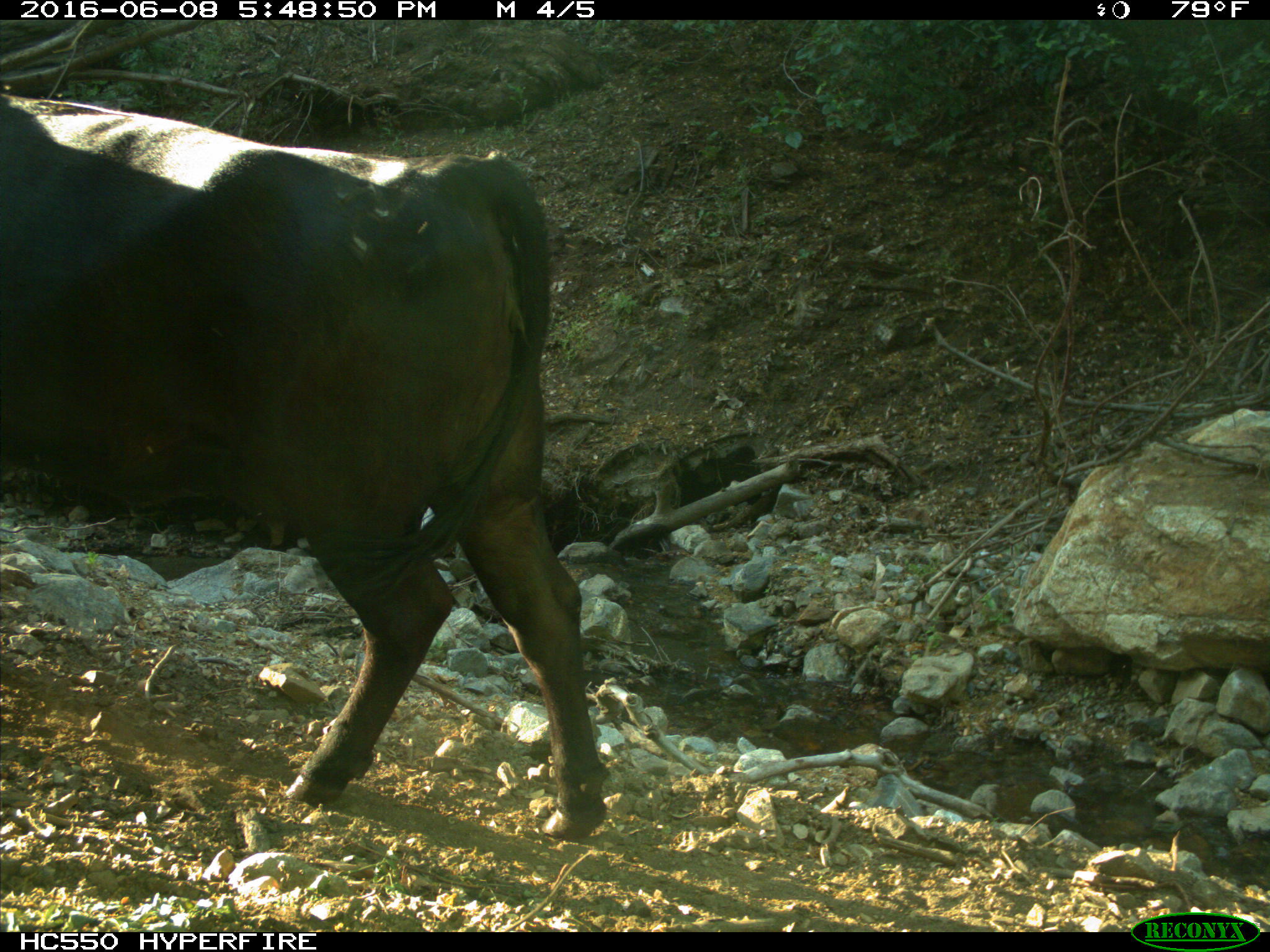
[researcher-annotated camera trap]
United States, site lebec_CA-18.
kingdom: Animalia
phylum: Chordata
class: Mammalia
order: Artiodactyla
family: Bovidae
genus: Bos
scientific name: Bos taurus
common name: domestic cow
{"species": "Bos taurus (domestic cow)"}